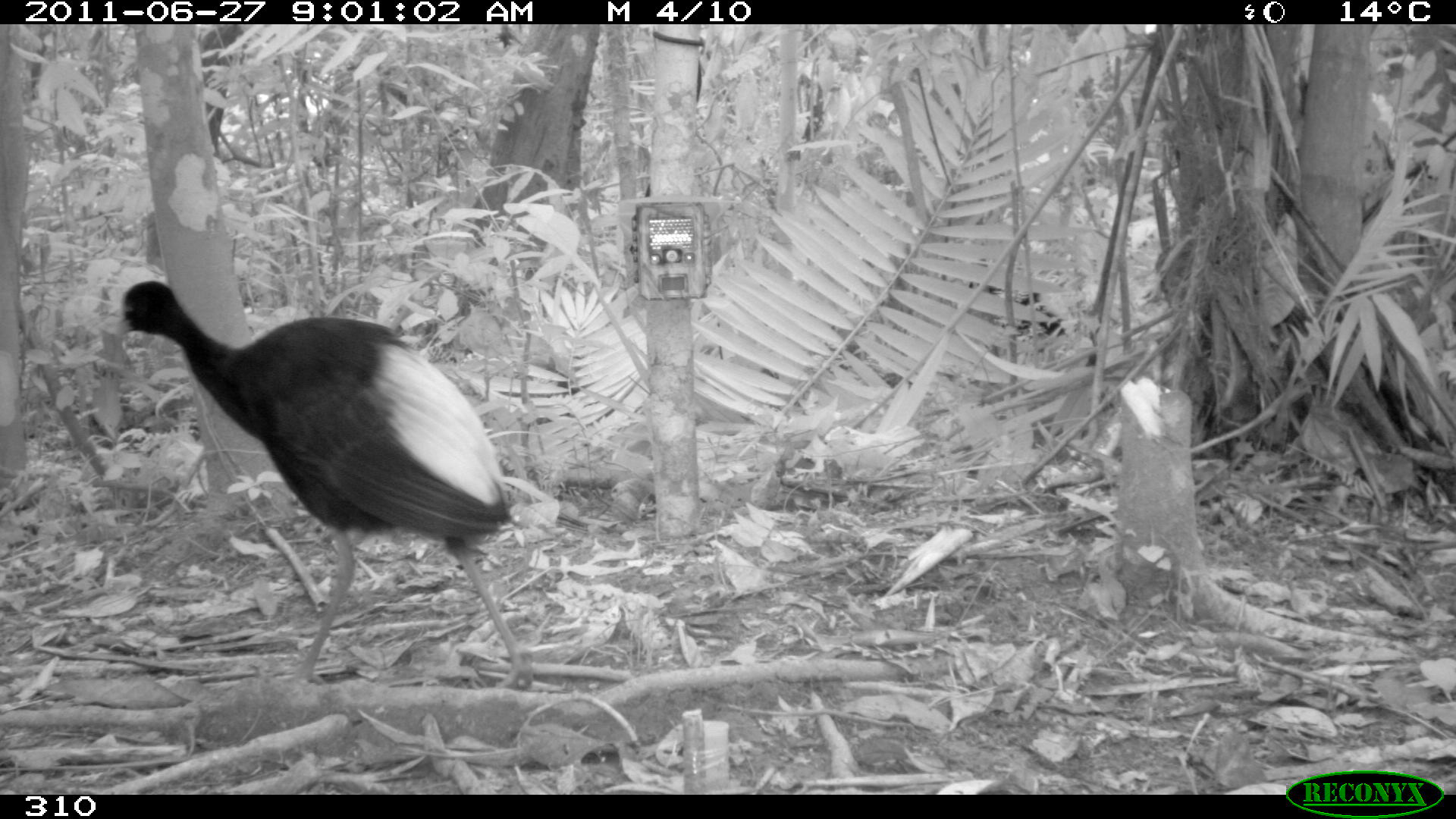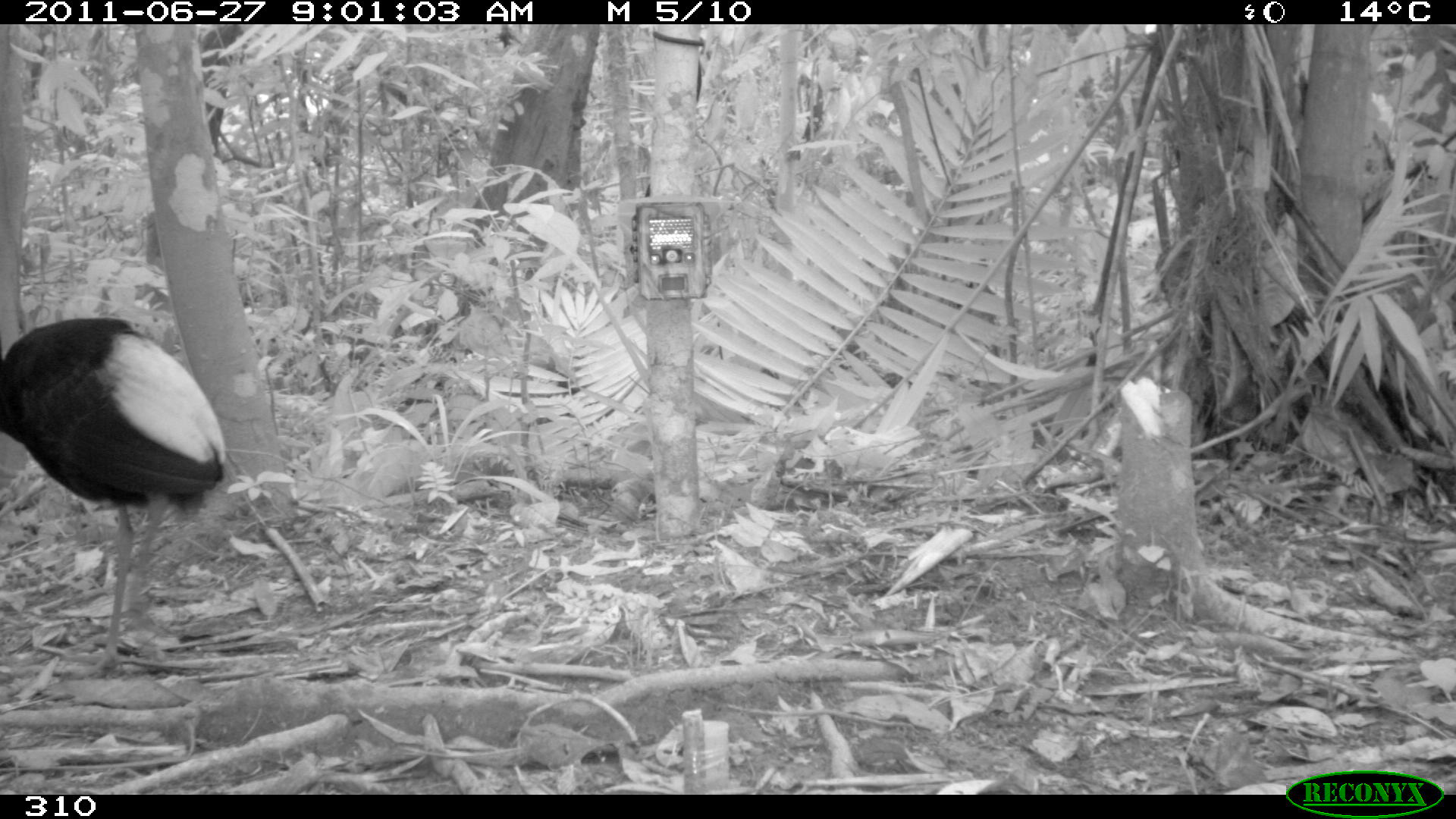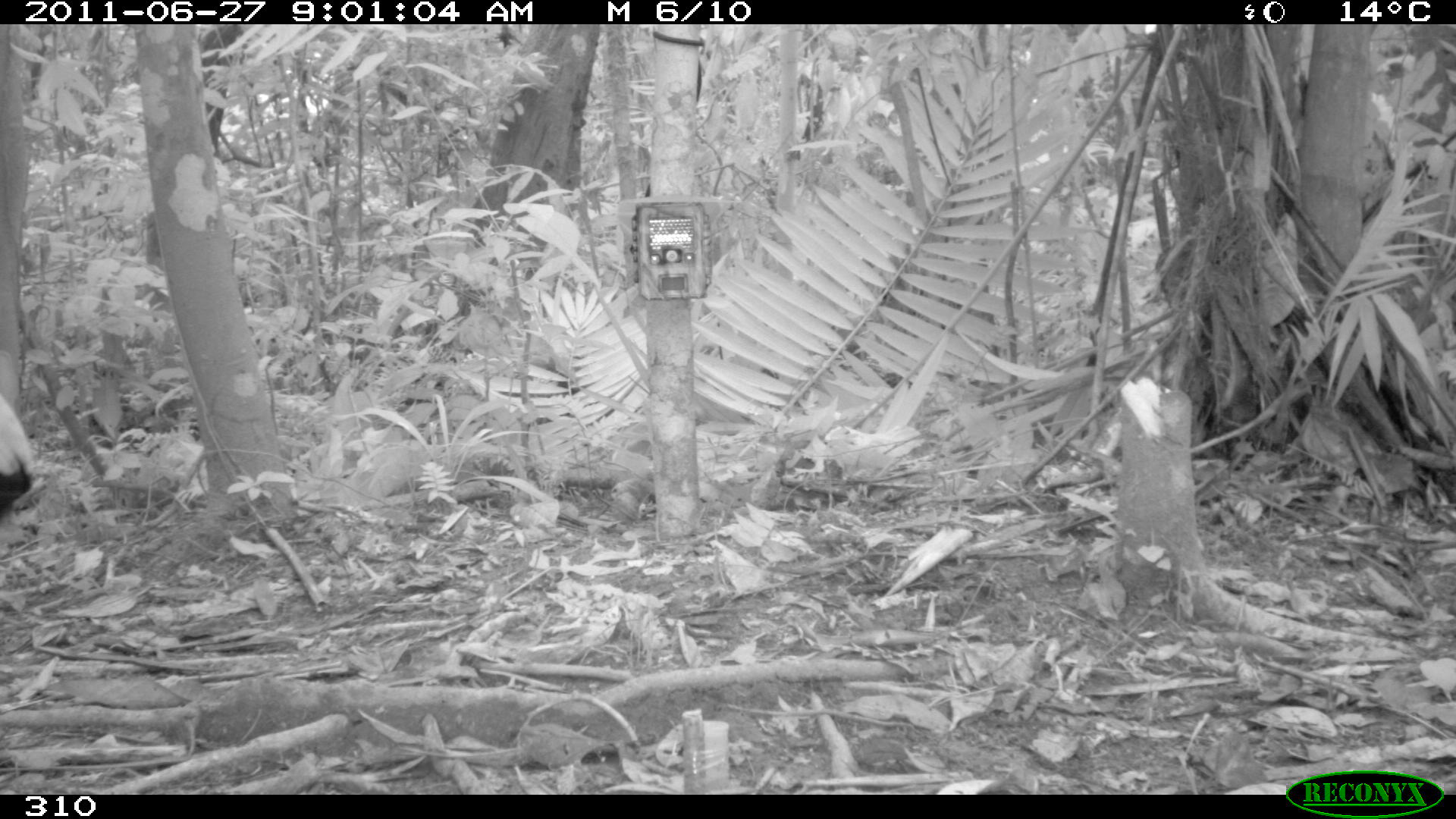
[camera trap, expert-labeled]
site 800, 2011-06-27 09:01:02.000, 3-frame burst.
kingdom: Animalia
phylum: Chordata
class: Aves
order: Gruiformes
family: Psophiidae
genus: Psophia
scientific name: Psophia leucoptera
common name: pale-winged trumpeter